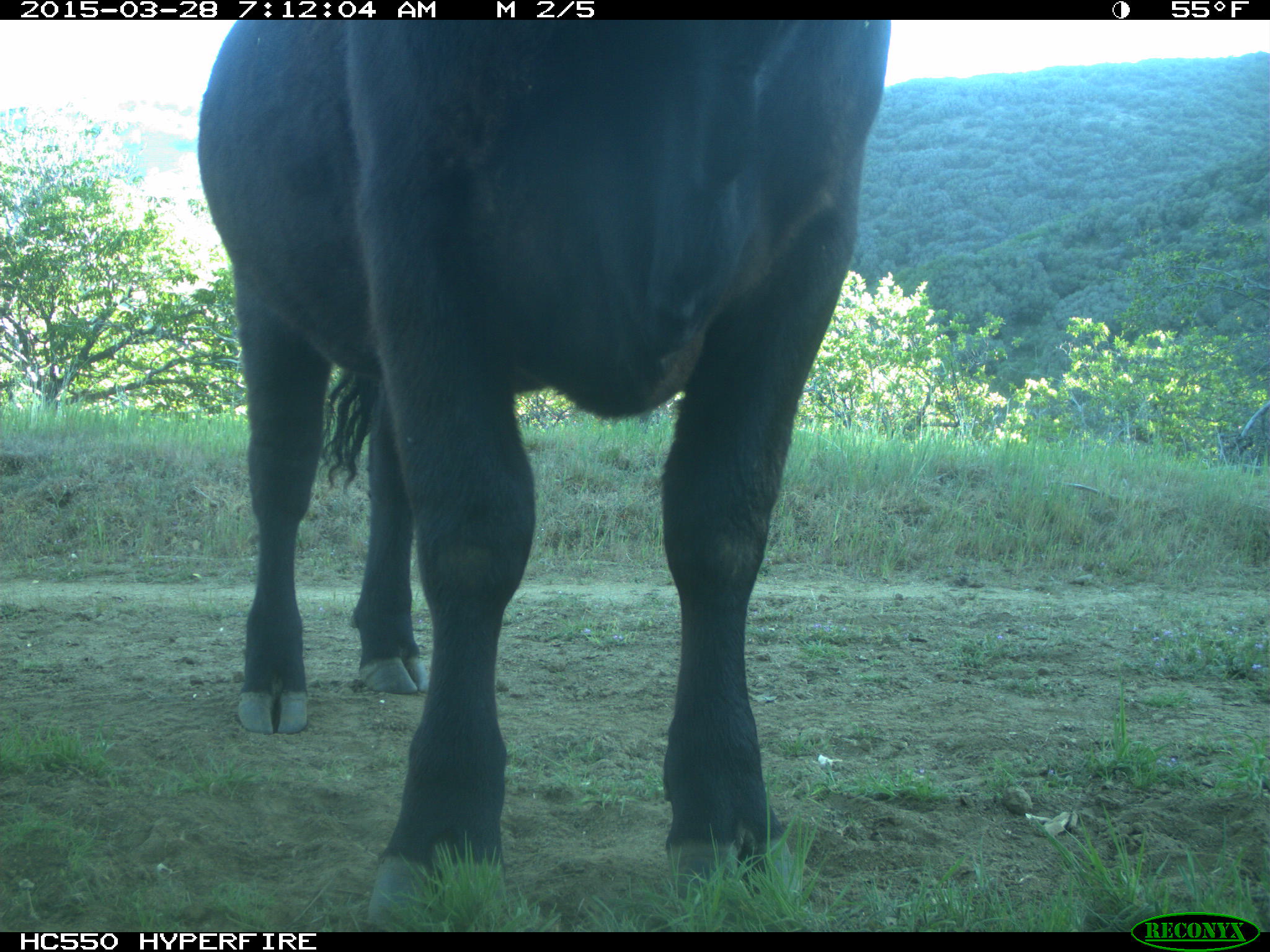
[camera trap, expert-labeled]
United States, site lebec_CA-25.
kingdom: Animalia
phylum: Chordata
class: Mammalia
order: Artiodactyla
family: Bovidae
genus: Bos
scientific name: Bos taurus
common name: domestic cow